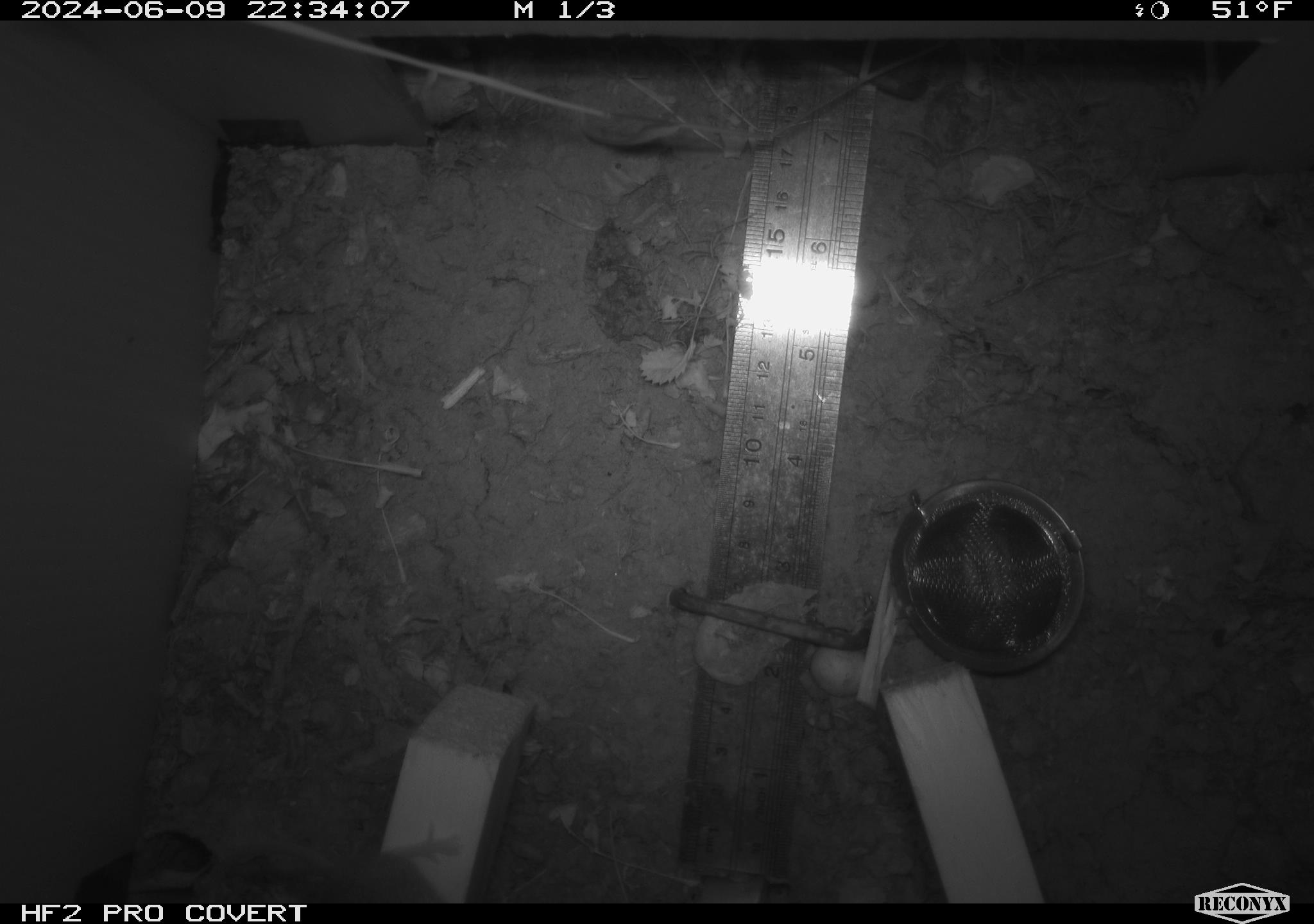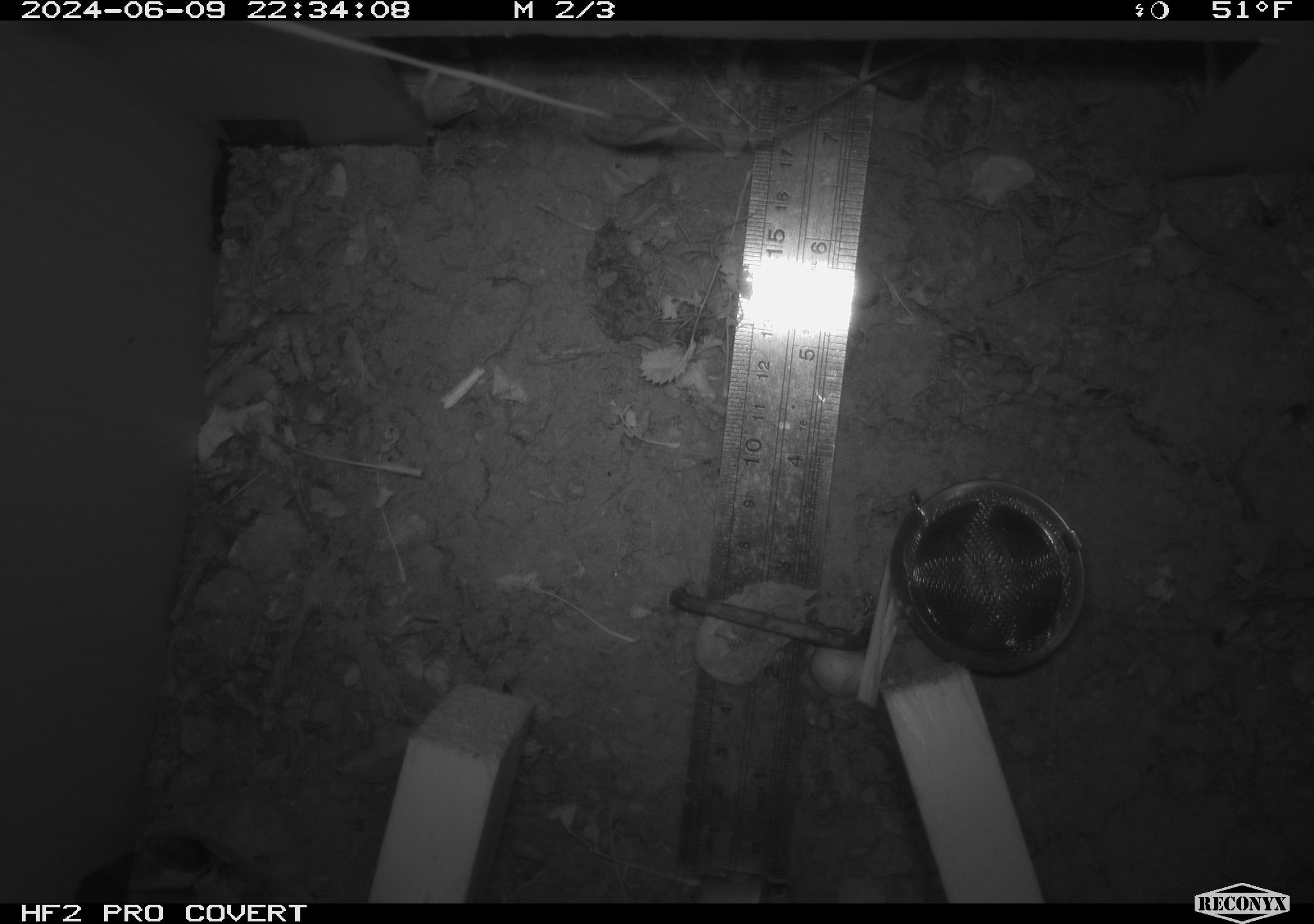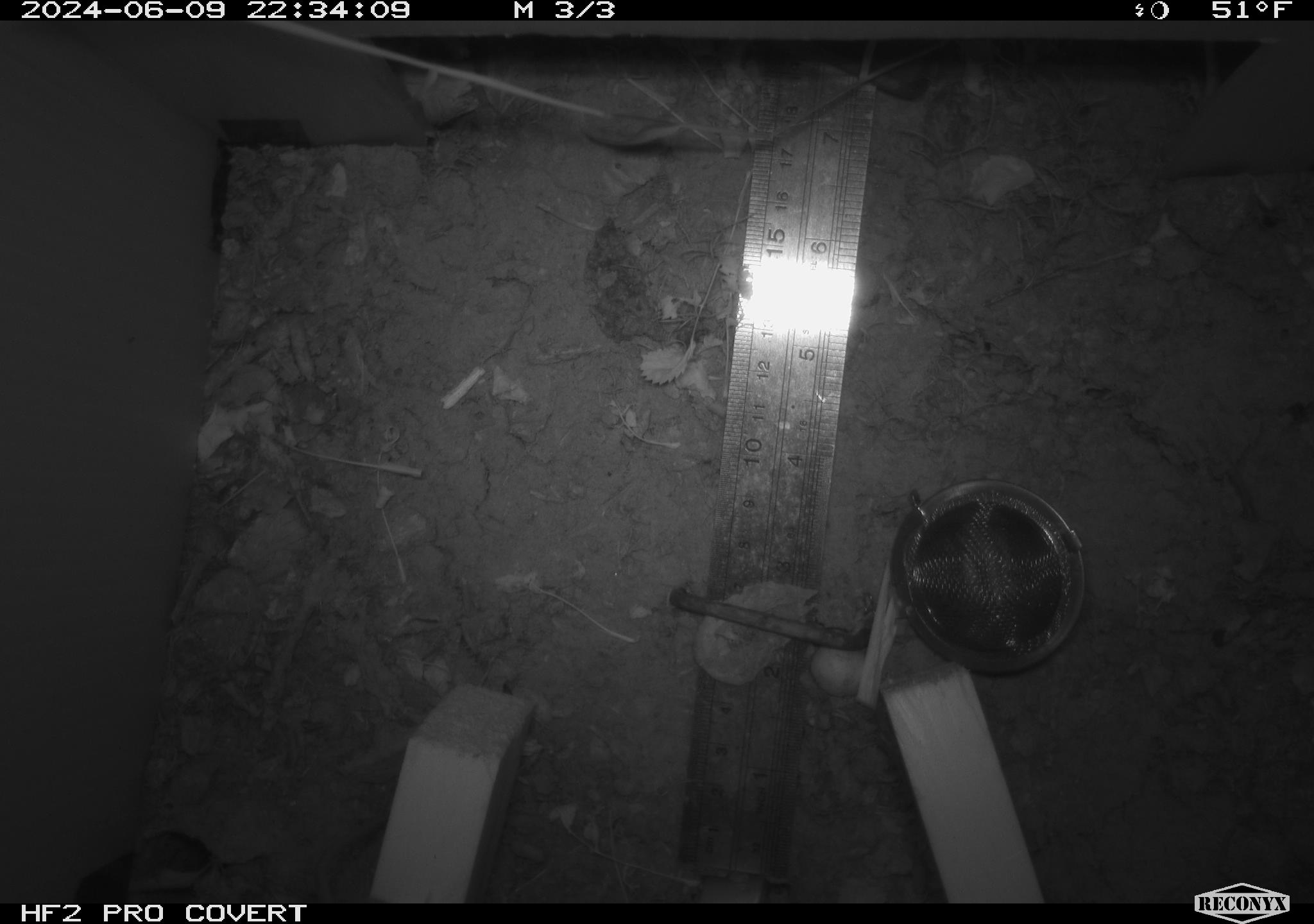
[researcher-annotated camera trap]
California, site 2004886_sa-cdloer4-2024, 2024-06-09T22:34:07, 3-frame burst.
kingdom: Animalia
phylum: Chordata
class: Mammalia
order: Rodentia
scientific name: Rodentia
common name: rodent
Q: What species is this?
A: Rodent (Rodentia).